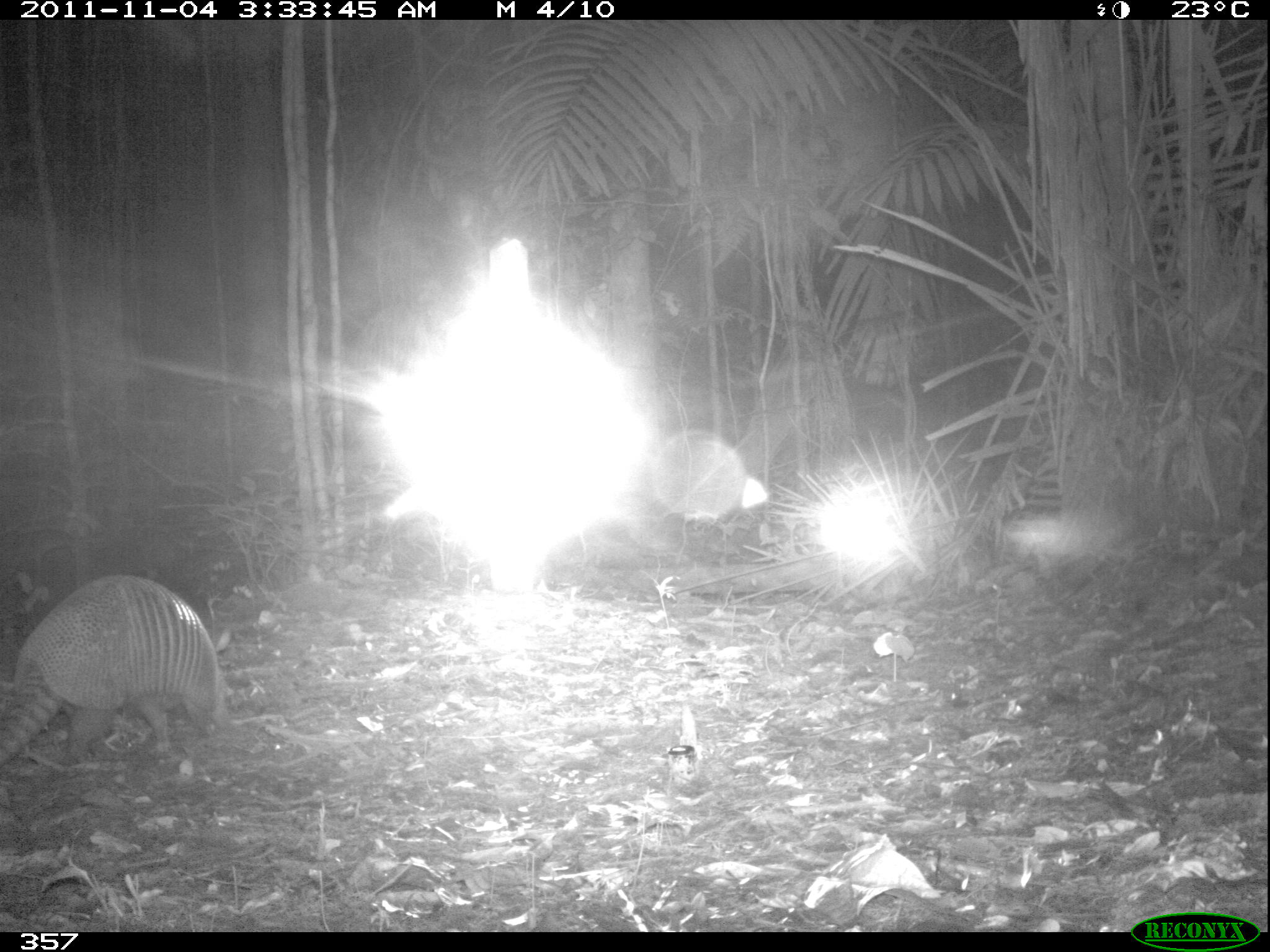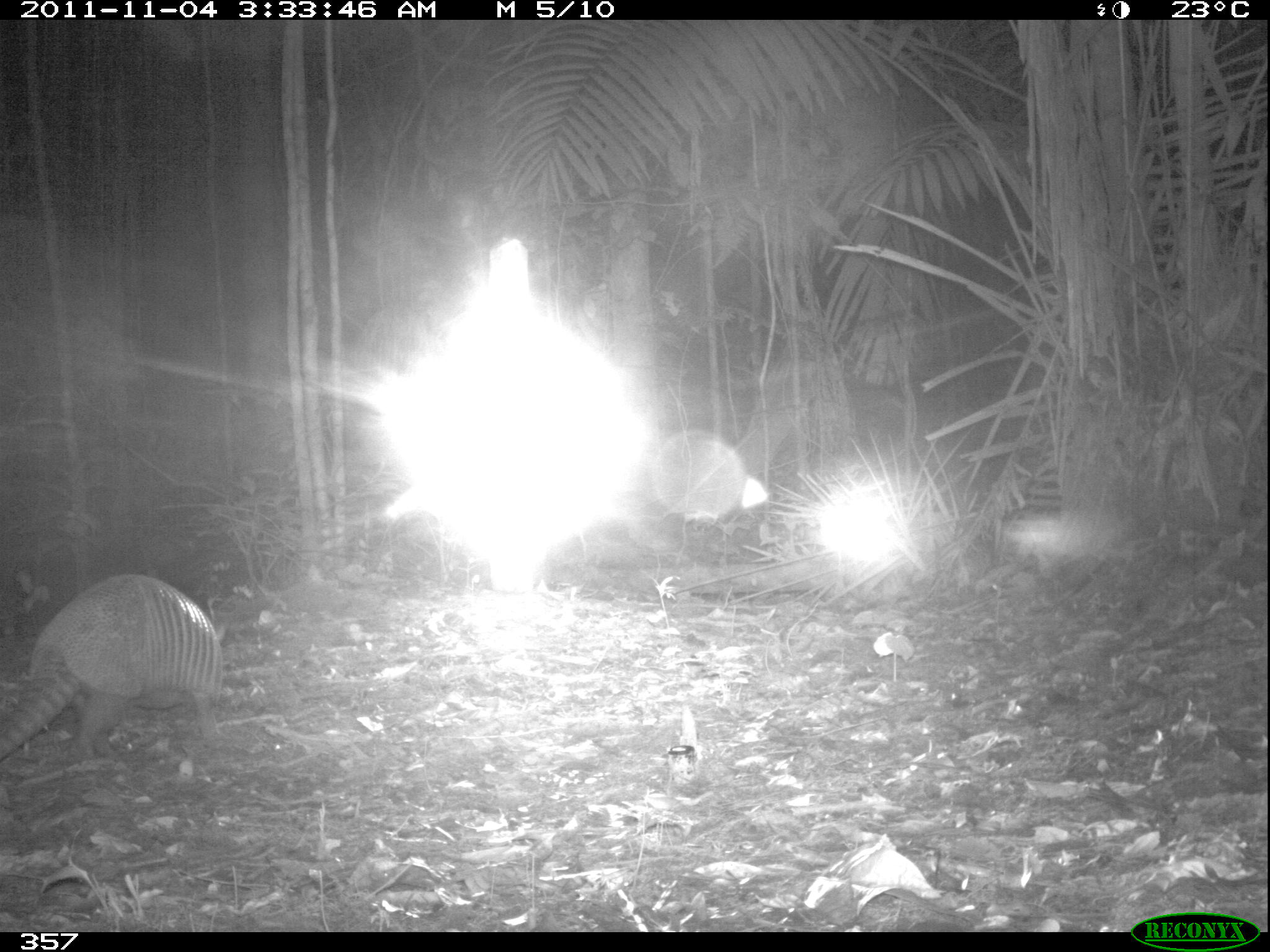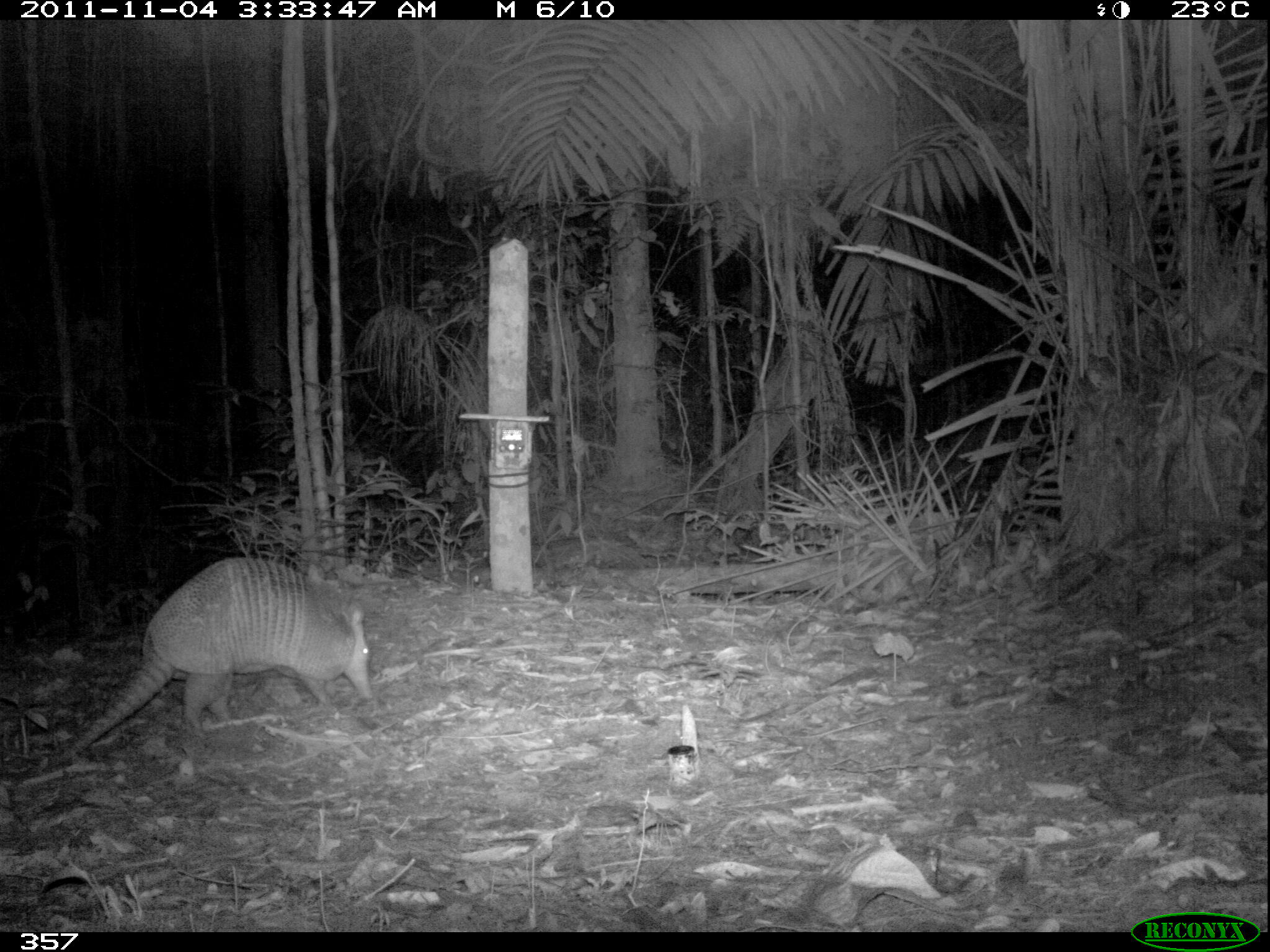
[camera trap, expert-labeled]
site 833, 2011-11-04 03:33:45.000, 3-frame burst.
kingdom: Animalia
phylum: Chordata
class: Mammalia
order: Cingulata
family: Dasypodidae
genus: Dasypus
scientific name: Dasypus kappleri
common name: greater long-nosed armadillo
Dasypus kappleri (greater long-nosed armadillo).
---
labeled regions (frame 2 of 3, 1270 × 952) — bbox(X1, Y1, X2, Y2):
dasypus kappleri: bbox(0, 573, 226, 770)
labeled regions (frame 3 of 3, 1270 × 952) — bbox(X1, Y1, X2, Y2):
dasypus kappleri: bbox(54, 556, 373, 766)